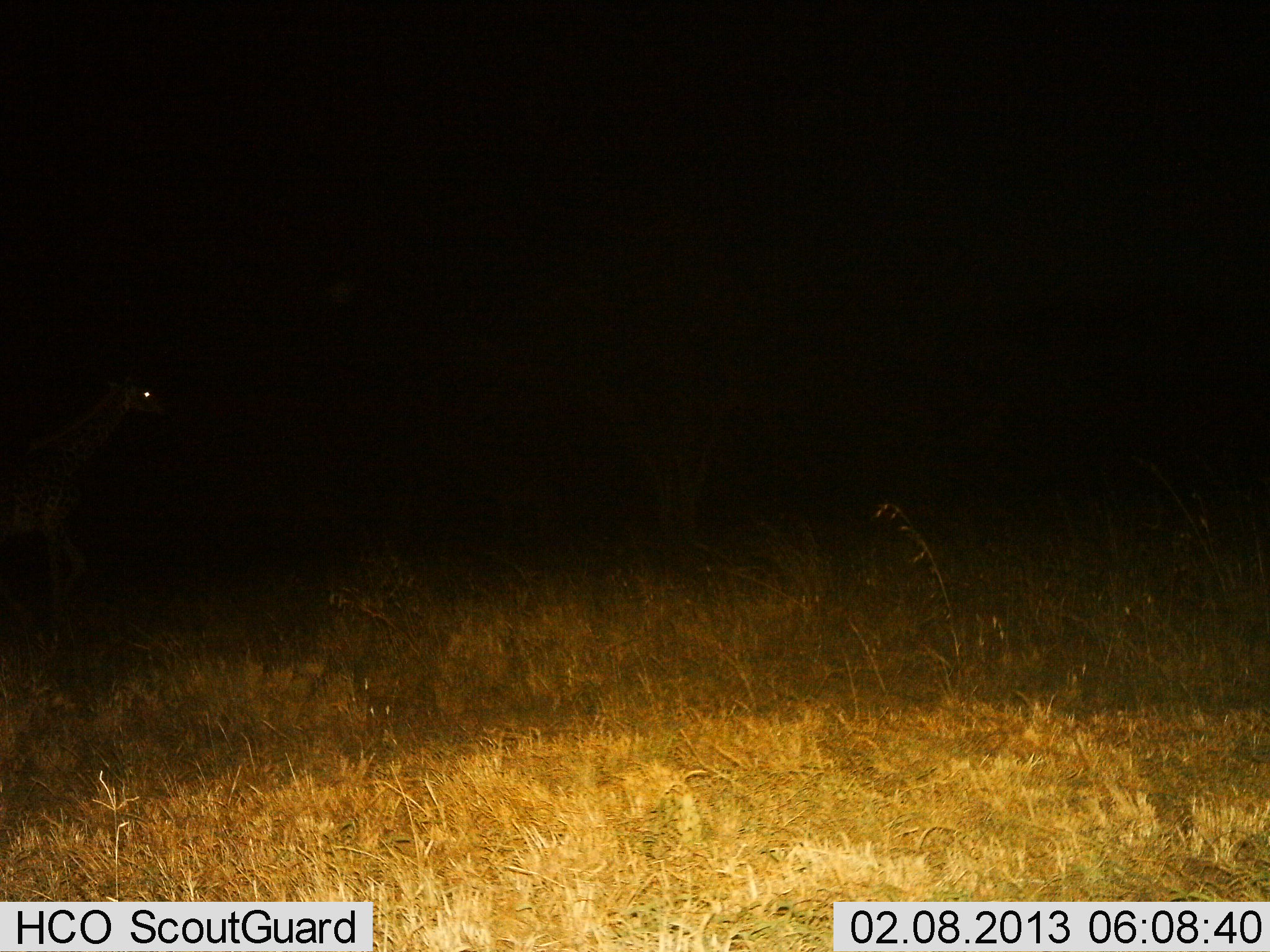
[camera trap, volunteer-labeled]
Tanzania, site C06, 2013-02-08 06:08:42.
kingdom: Animalia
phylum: Chordata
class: Mammalia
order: Artiodactyla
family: Giraffidae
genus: Giraffa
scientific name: Giraffa camelopardalis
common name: giraffe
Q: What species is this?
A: Giraffe (Giraffa camelopardalis).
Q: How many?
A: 1.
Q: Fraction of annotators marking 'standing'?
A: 5%.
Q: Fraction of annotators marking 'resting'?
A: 0%.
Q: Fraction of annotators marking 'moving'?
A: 95%.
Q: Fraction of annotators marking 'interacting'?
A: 0%.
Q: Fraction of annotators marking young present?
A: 0%.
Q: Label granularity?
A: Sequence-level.